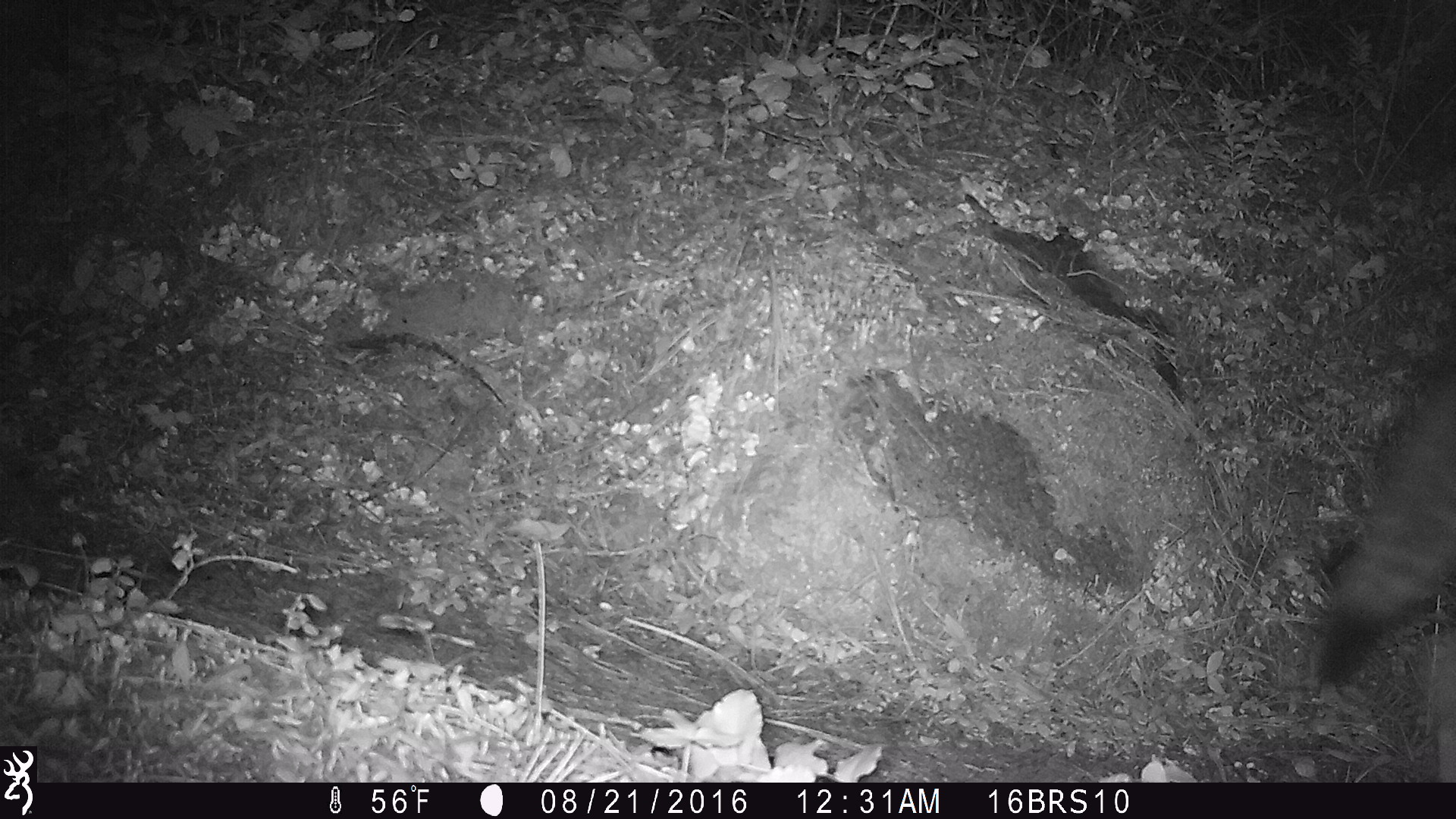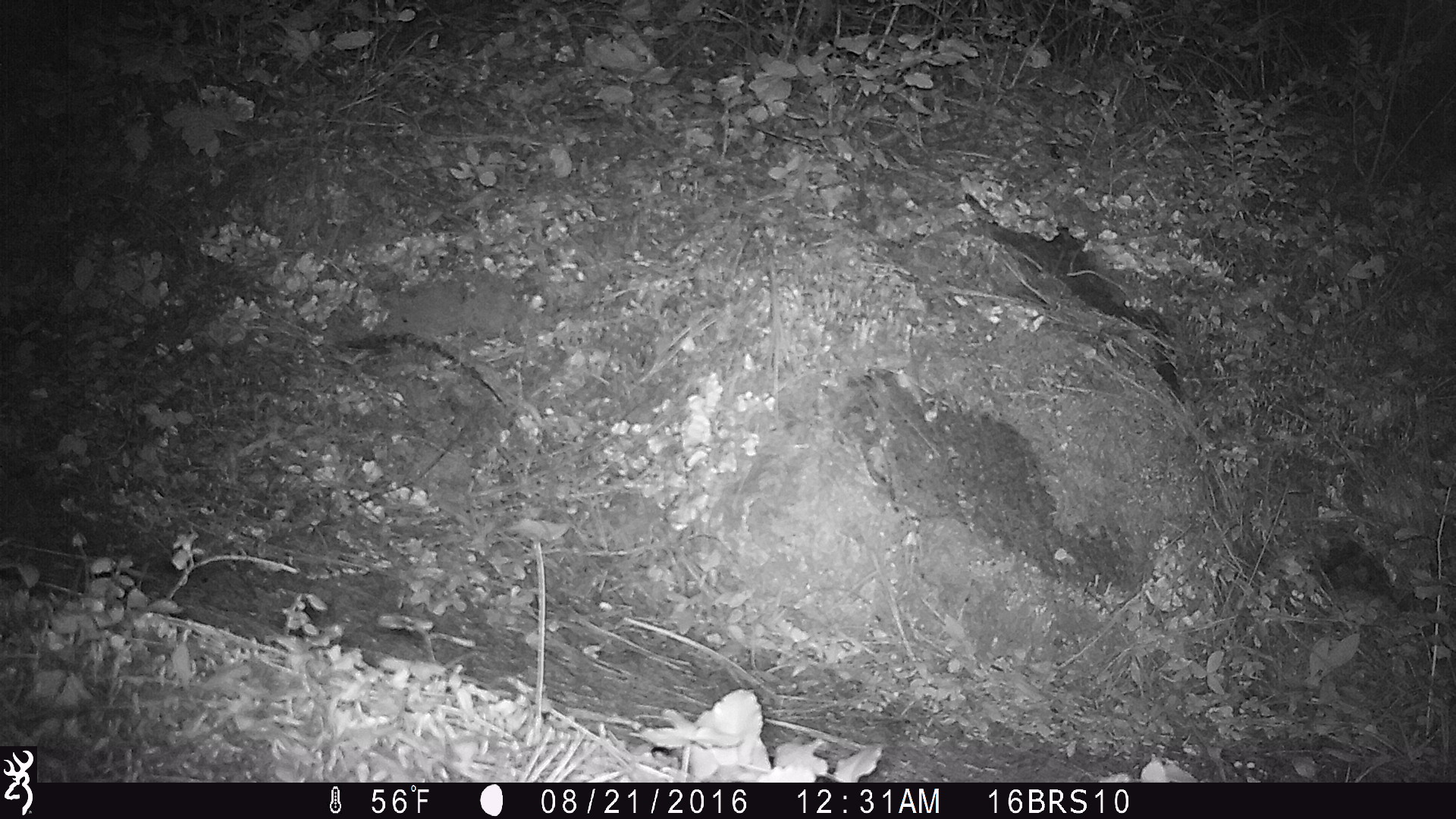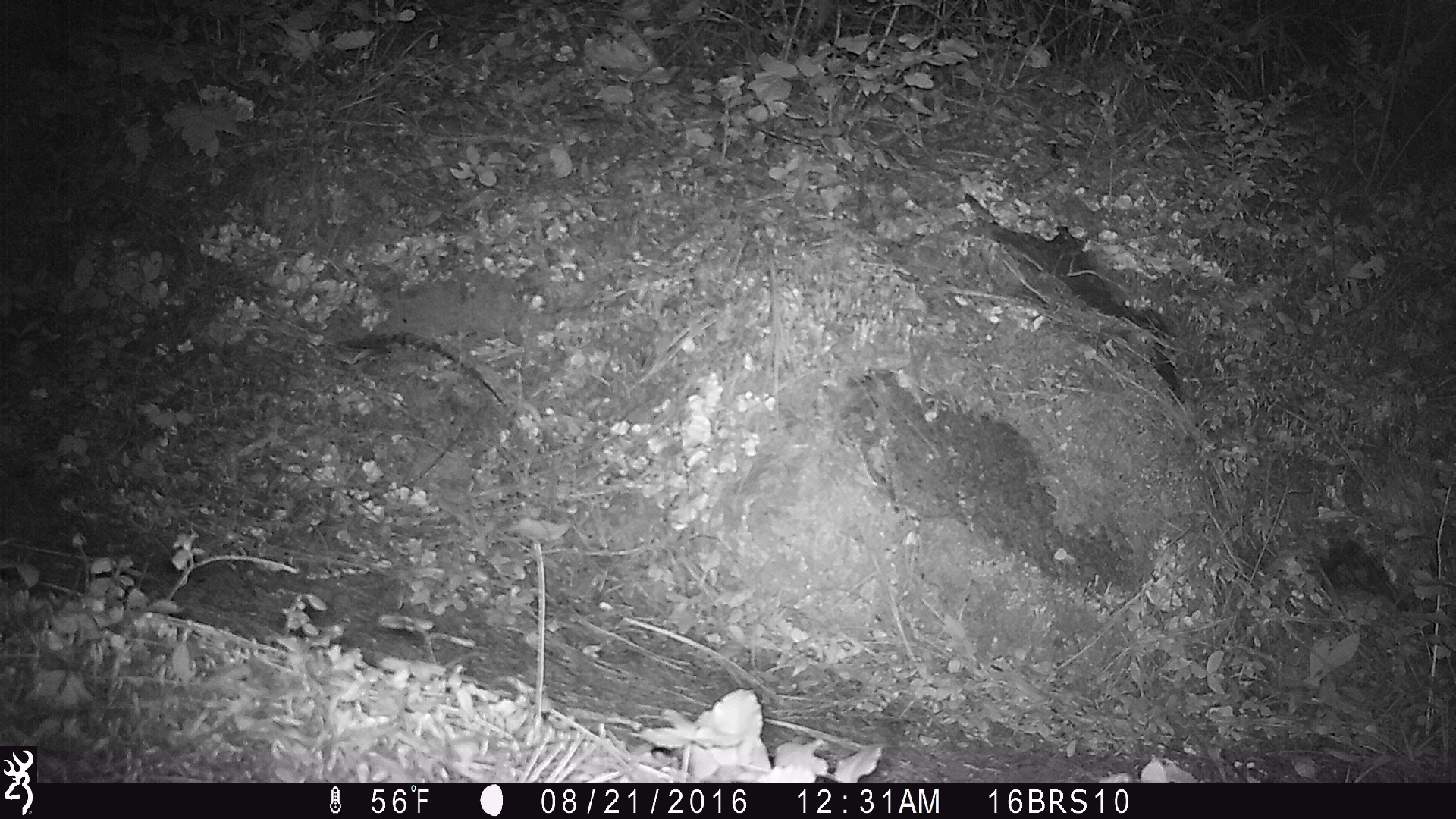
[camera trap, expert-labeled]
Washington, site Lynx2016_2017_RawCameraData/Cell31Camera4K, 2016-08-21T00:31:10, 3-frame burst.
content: unidentified animal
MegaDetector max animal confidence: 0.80